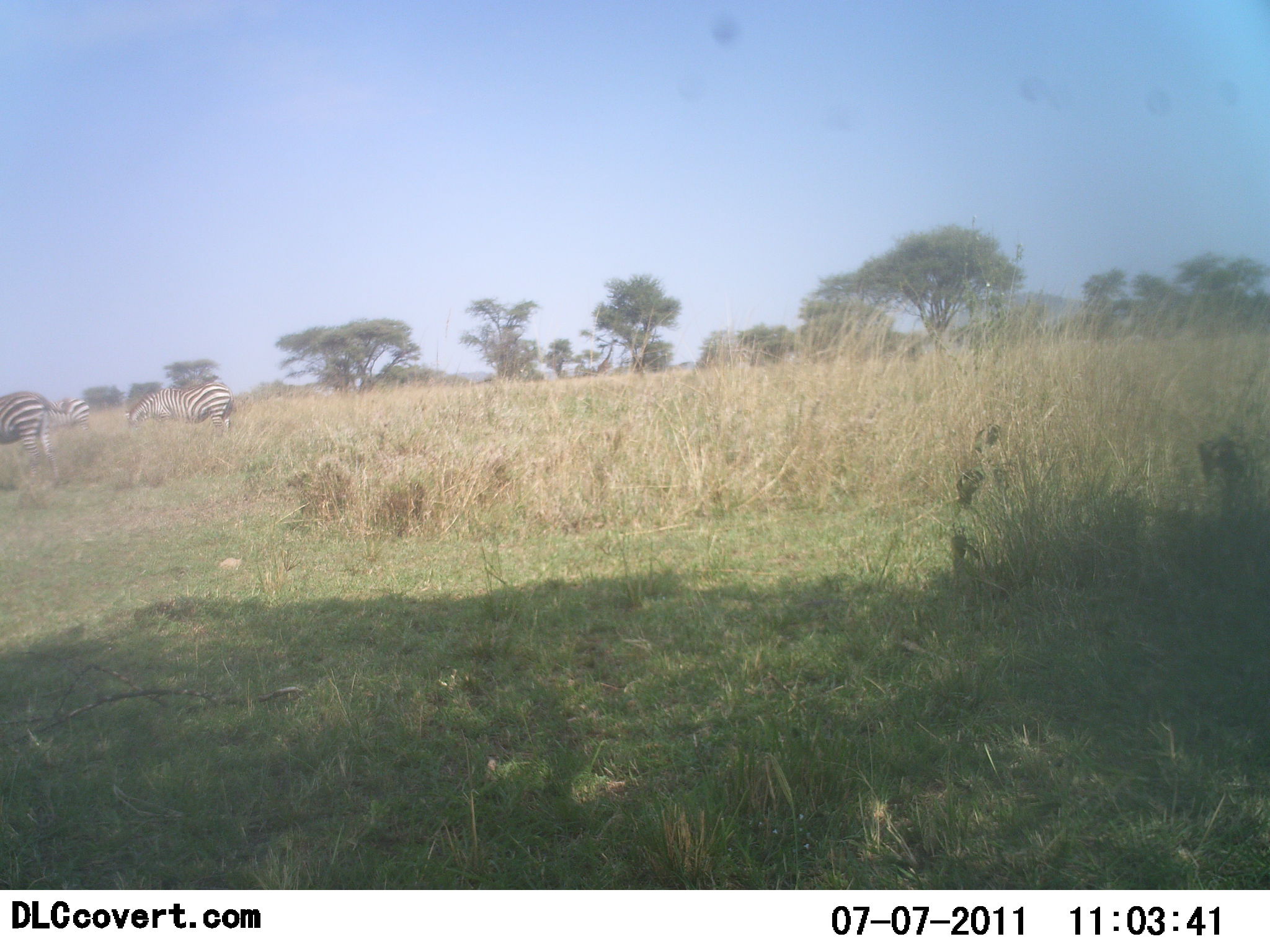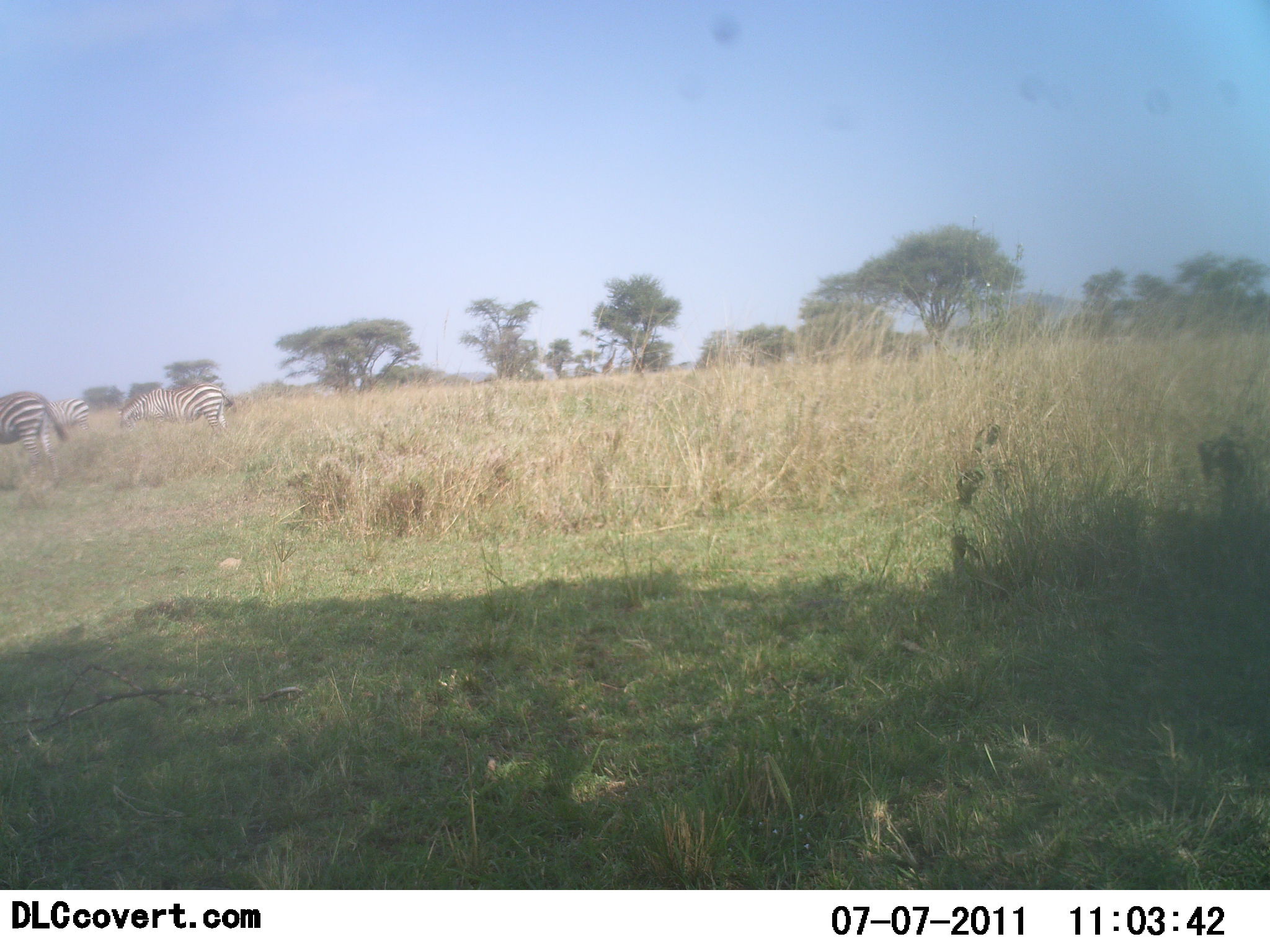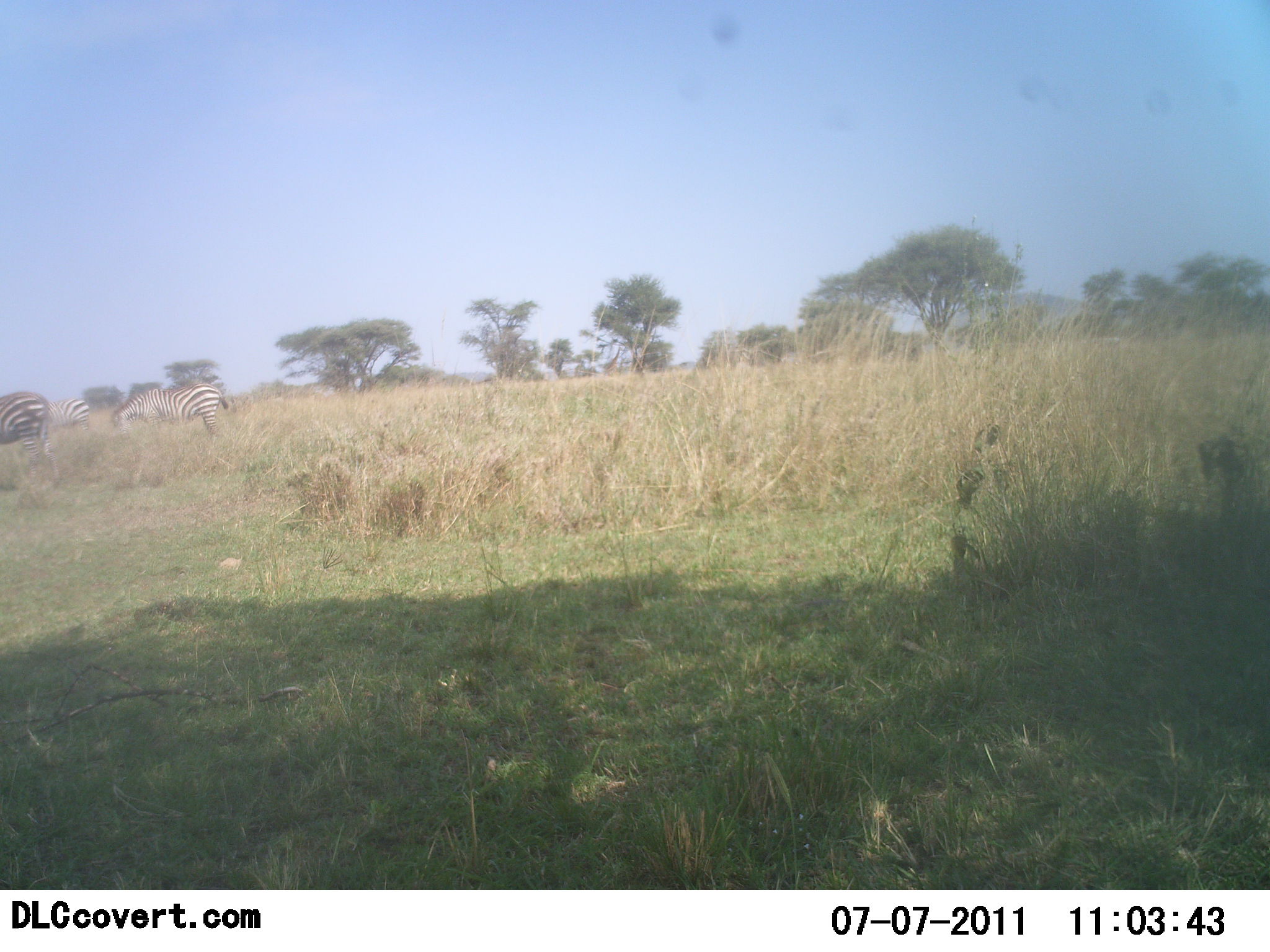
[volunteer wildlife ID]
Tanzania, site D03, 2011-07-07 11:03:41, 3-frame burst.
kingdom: Animalia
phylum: Chordata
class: Mammalia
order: Perissodactyla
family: Equidae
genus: Equus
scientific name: Equus quagga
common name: plains zebra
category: zebra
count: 3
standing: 31%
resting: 0%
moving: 0%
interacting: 0%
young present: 0%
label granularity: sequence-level